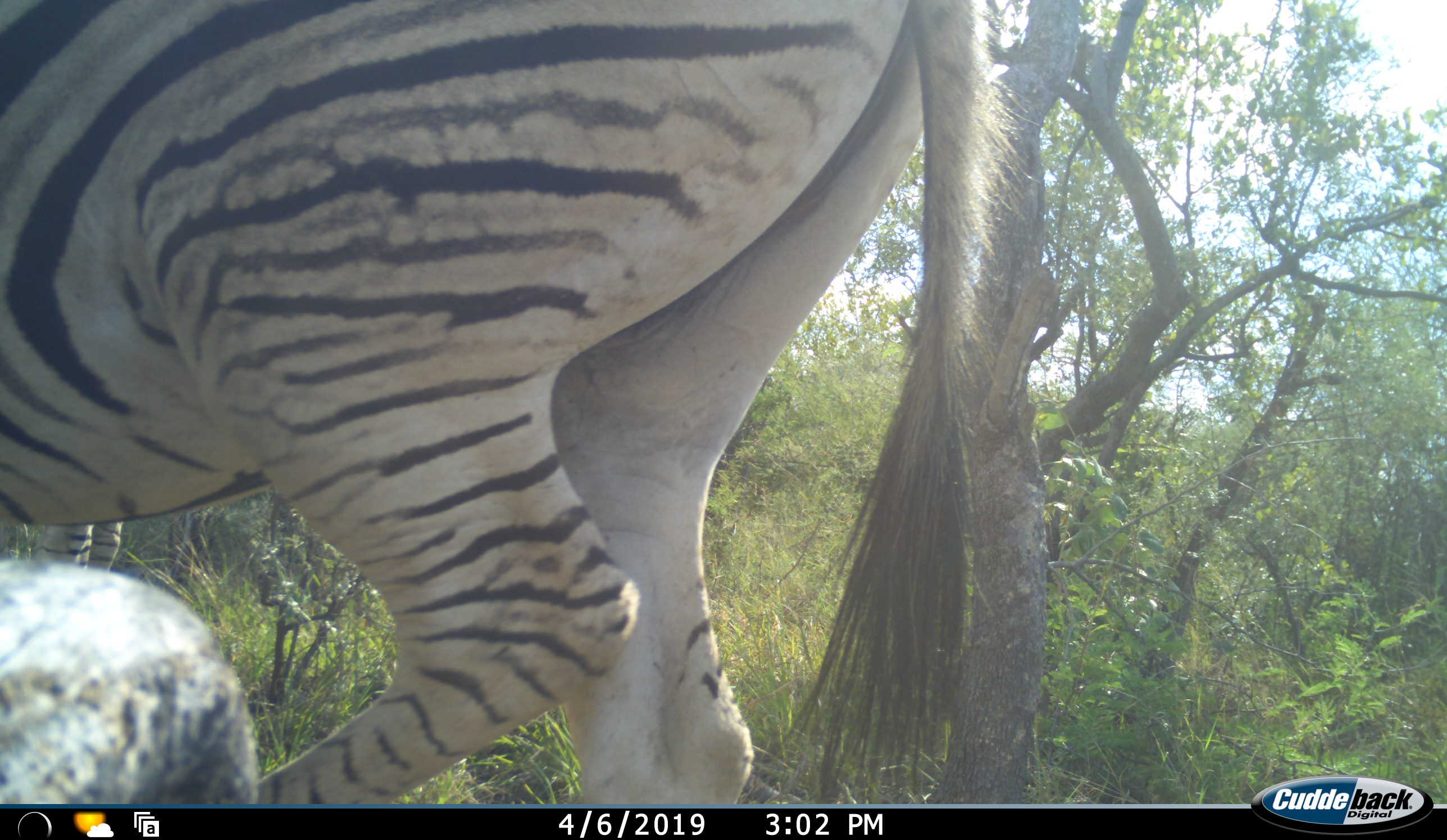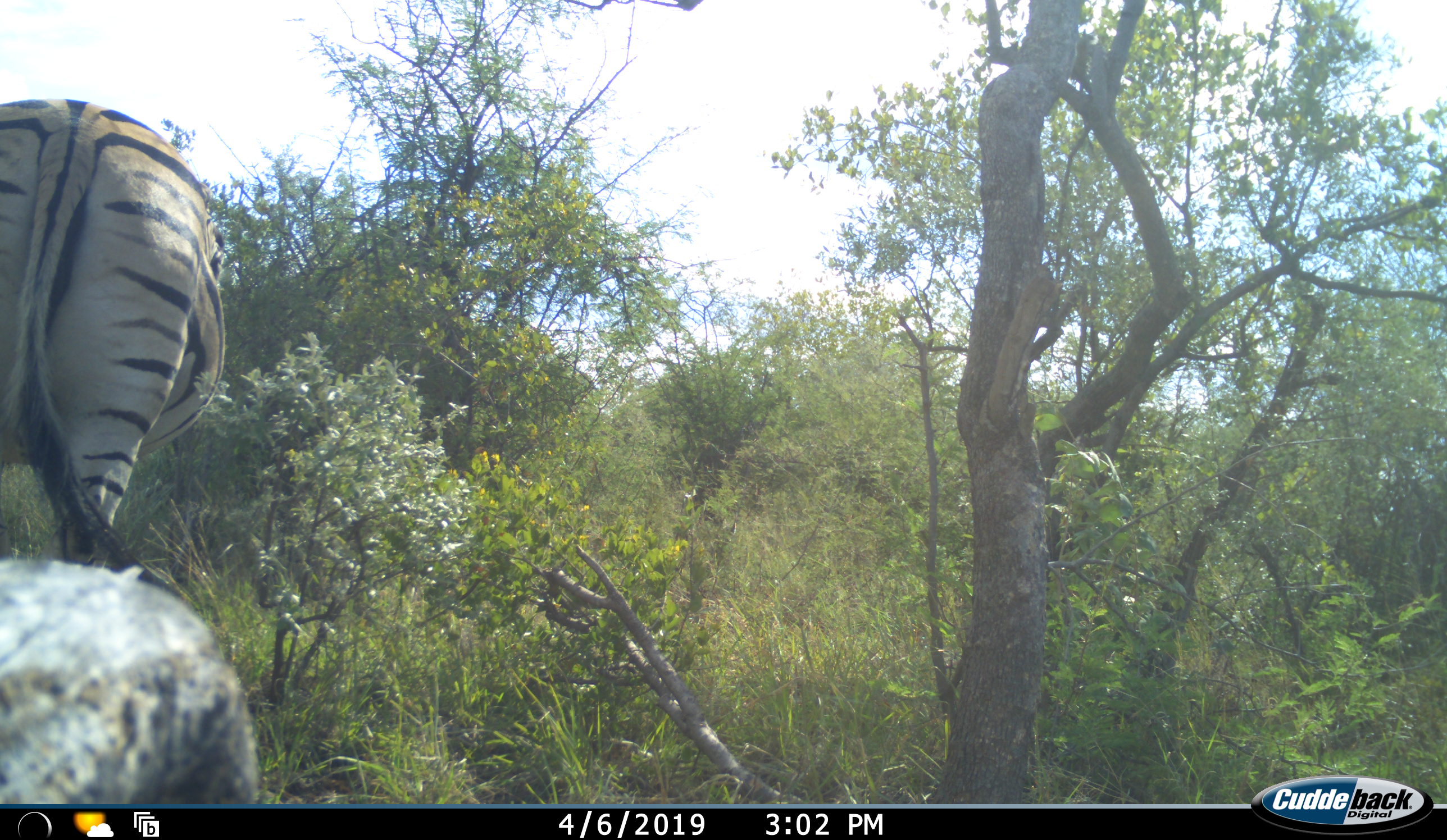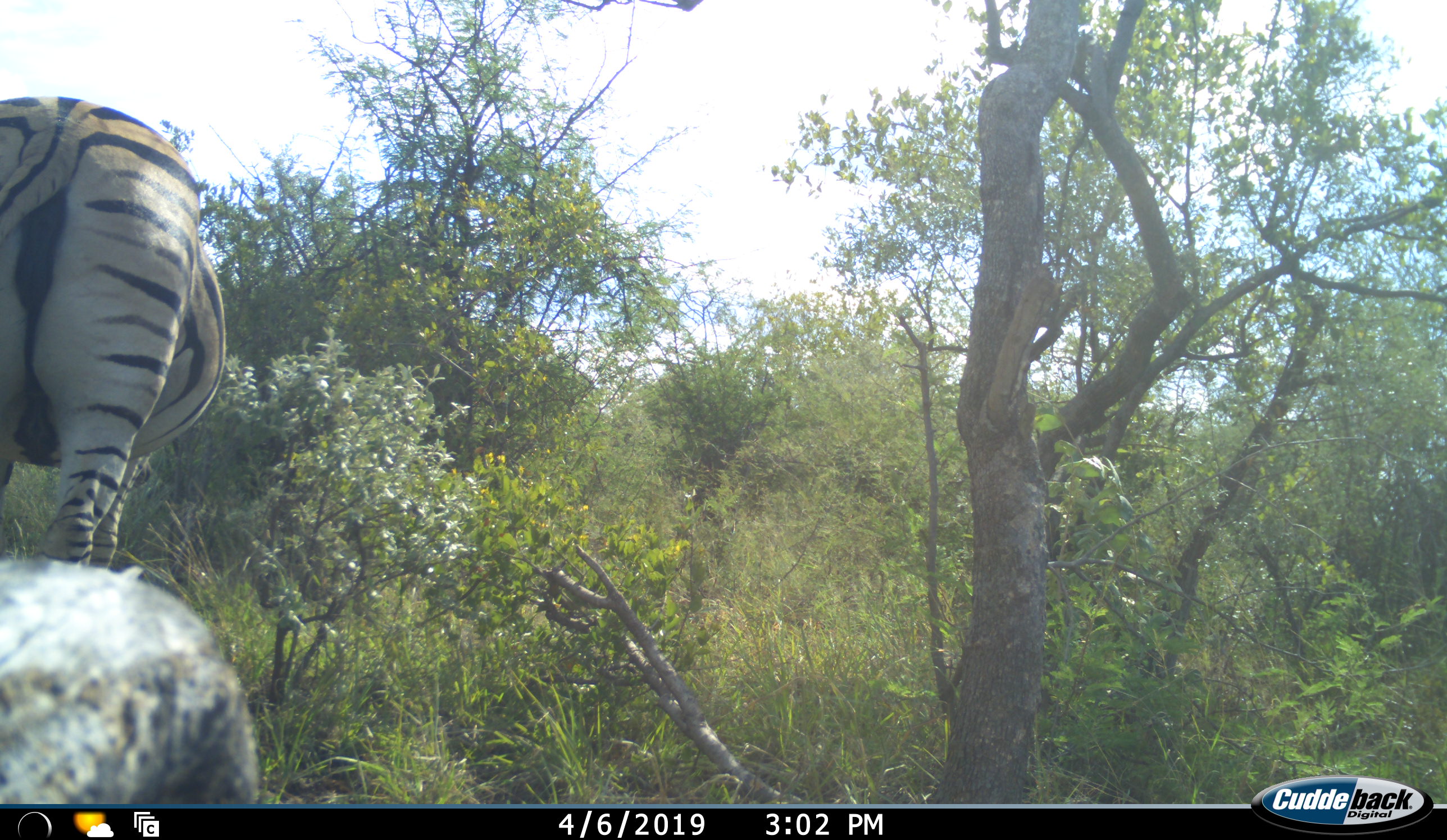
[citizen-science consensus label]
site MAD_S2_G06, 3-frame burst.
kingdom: Animalia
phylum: Chordata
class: Mammalia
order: Perissodactyla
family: Equidae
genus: Equus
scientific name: Equus quagga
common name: plains zebra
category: zebraplains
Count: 1.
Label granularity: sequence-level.